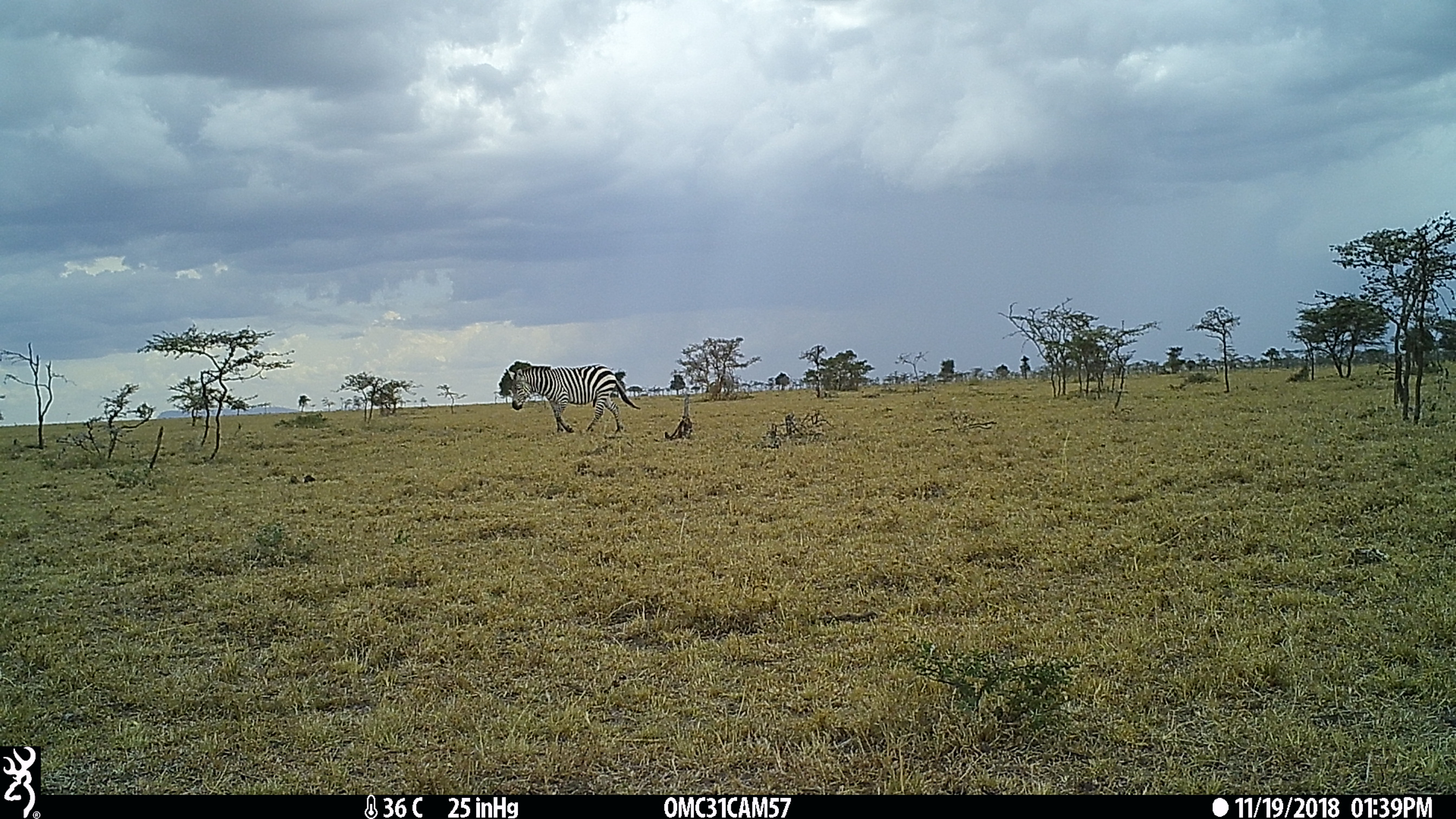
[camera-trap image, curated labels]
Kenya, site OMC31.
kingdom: Animalia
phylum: Chordata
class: Mammalia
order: Perissodactyla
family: Equidae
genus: Equus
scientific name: Equus quagga burchellii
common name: burchell's zebra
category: zebra